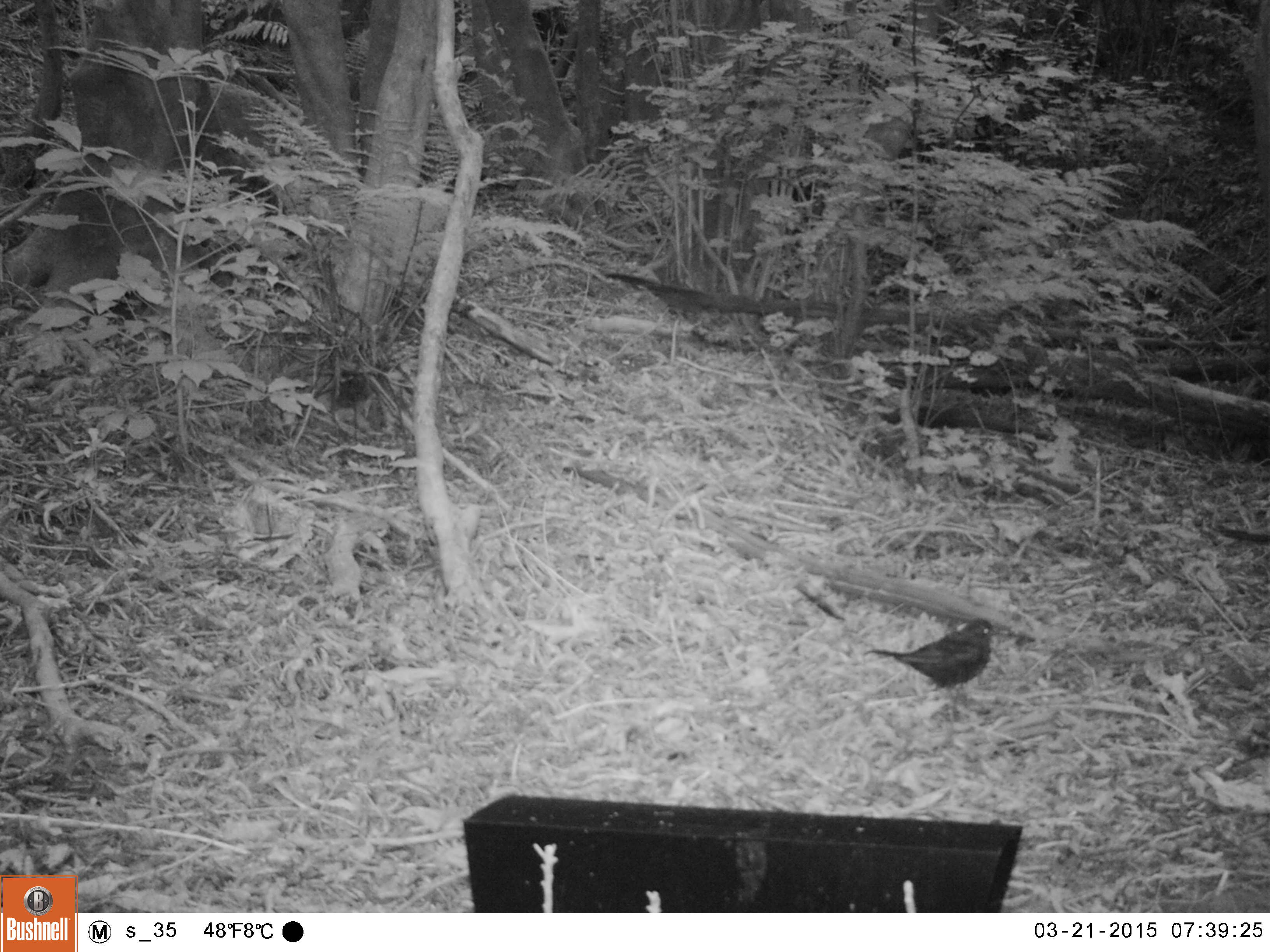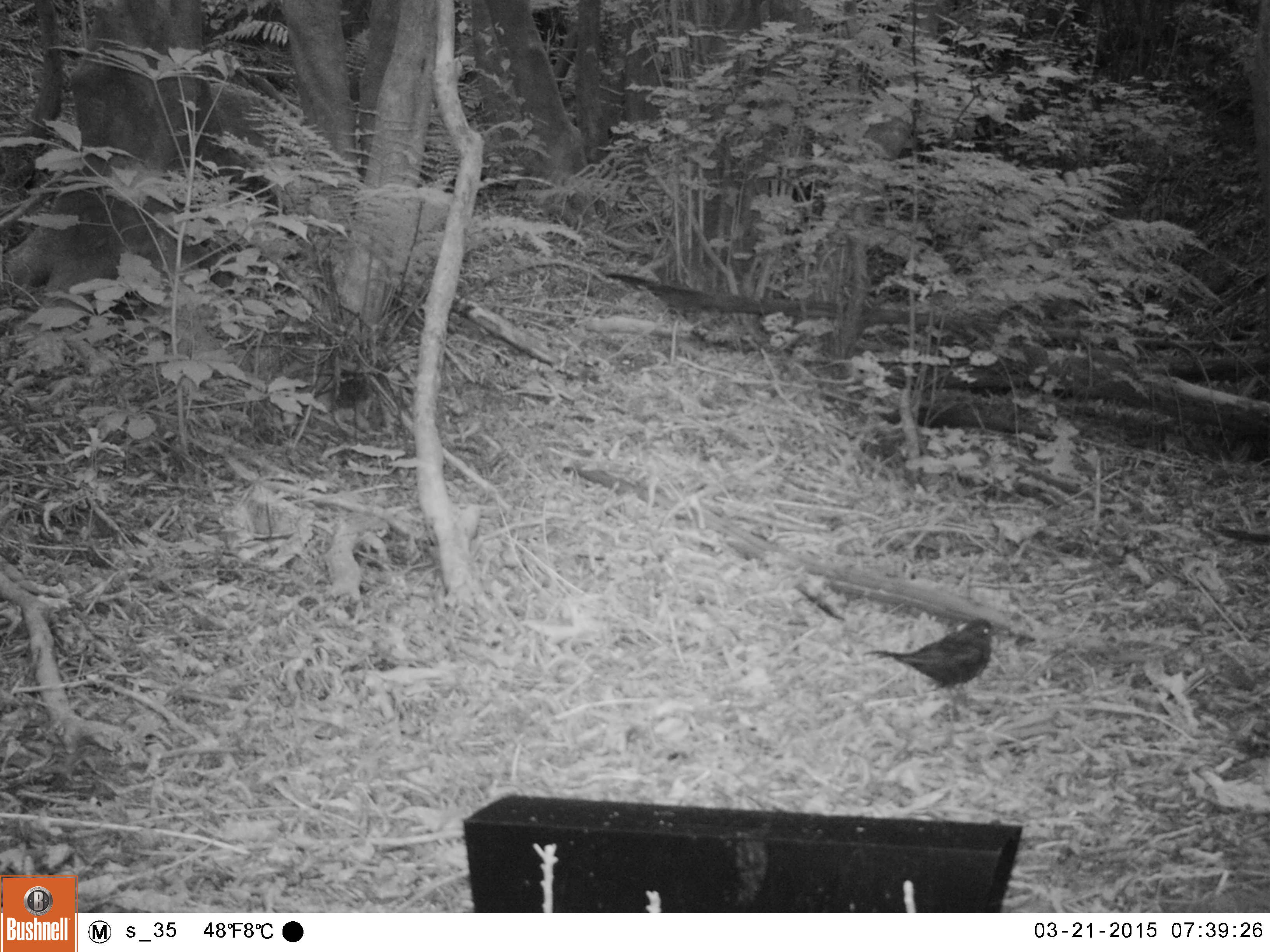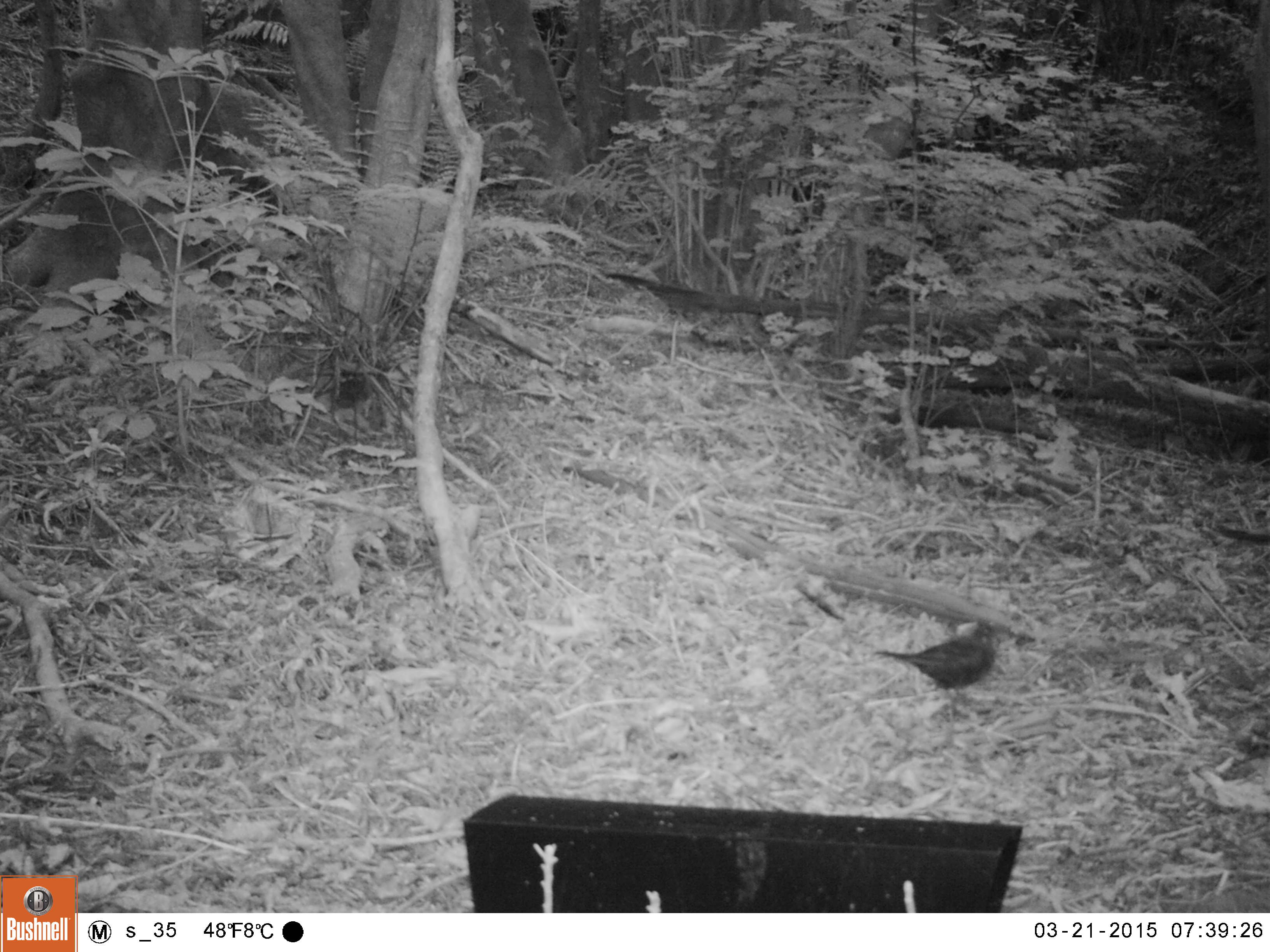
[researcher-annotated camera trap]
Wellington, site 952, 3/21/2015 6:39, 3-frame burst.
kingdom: Animalia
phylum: Chordata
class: Aves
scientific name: Aves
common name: bird